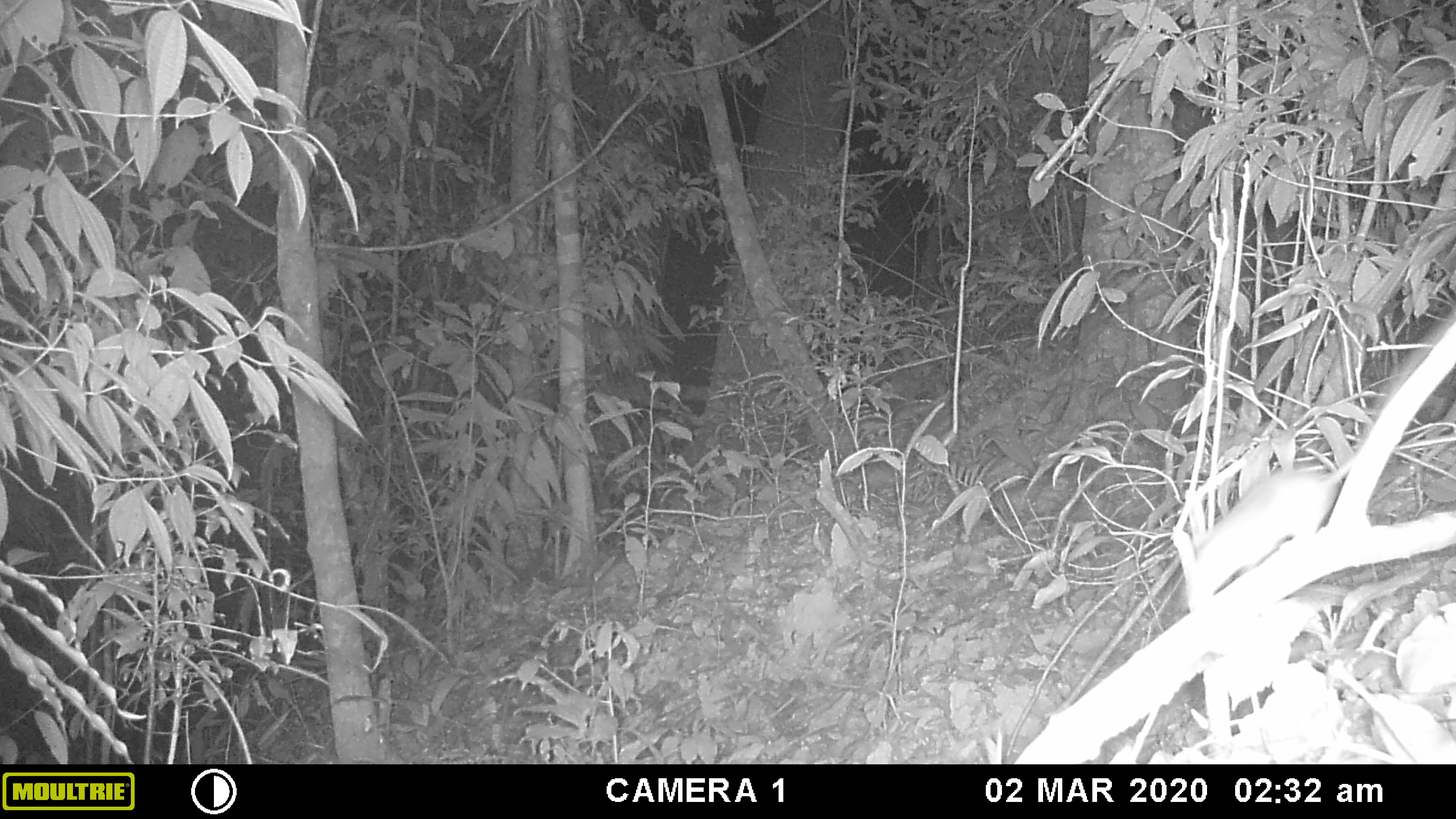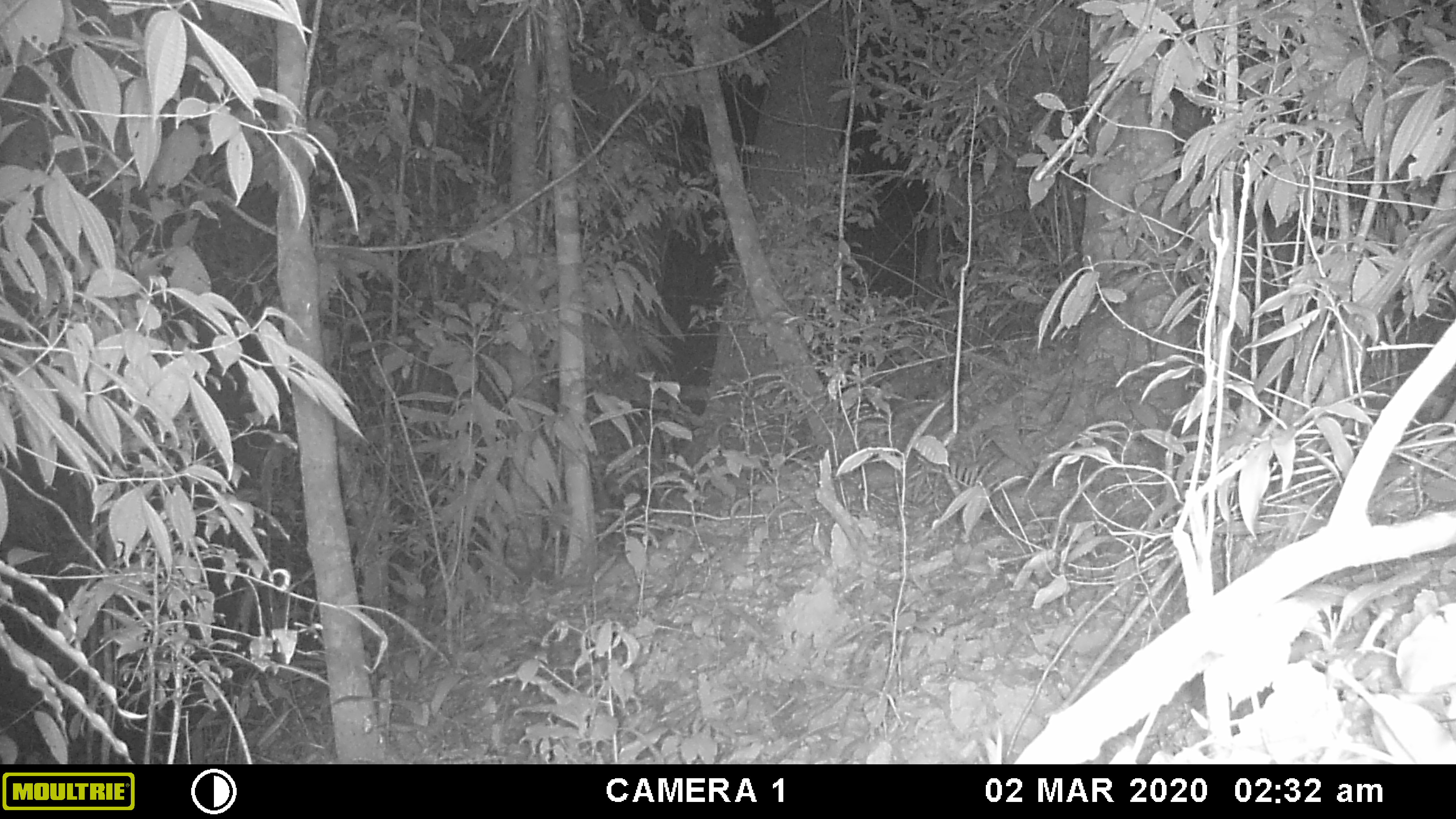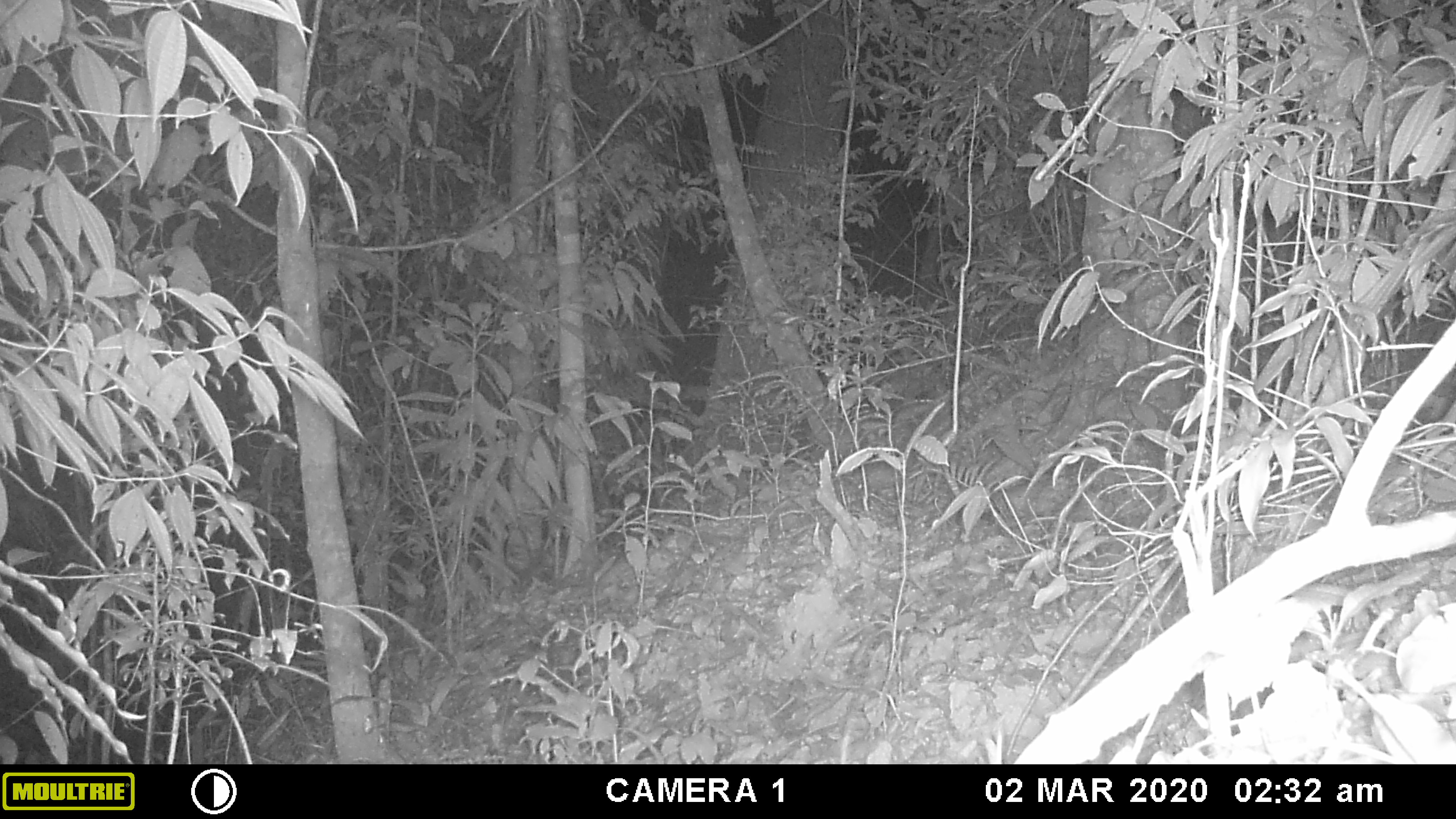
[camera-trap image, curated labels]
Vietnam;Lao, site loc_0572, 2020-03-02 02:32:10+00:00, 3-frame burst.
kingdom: Animalia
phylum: Chordata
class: Mammalia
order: Rodentia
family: Muridae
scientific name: Muridae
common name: old-world mice and rats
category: unidentified murid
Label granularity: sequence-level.